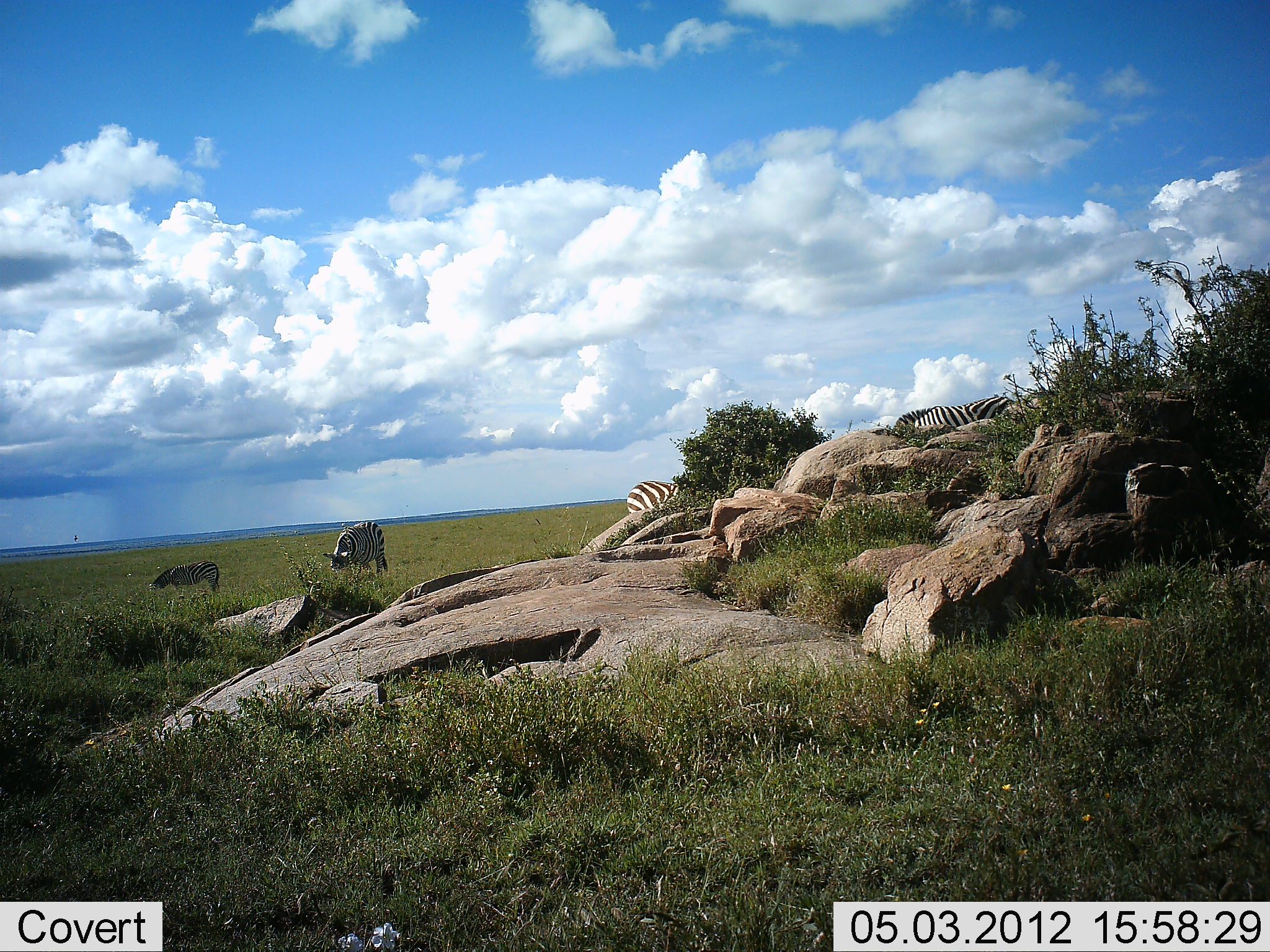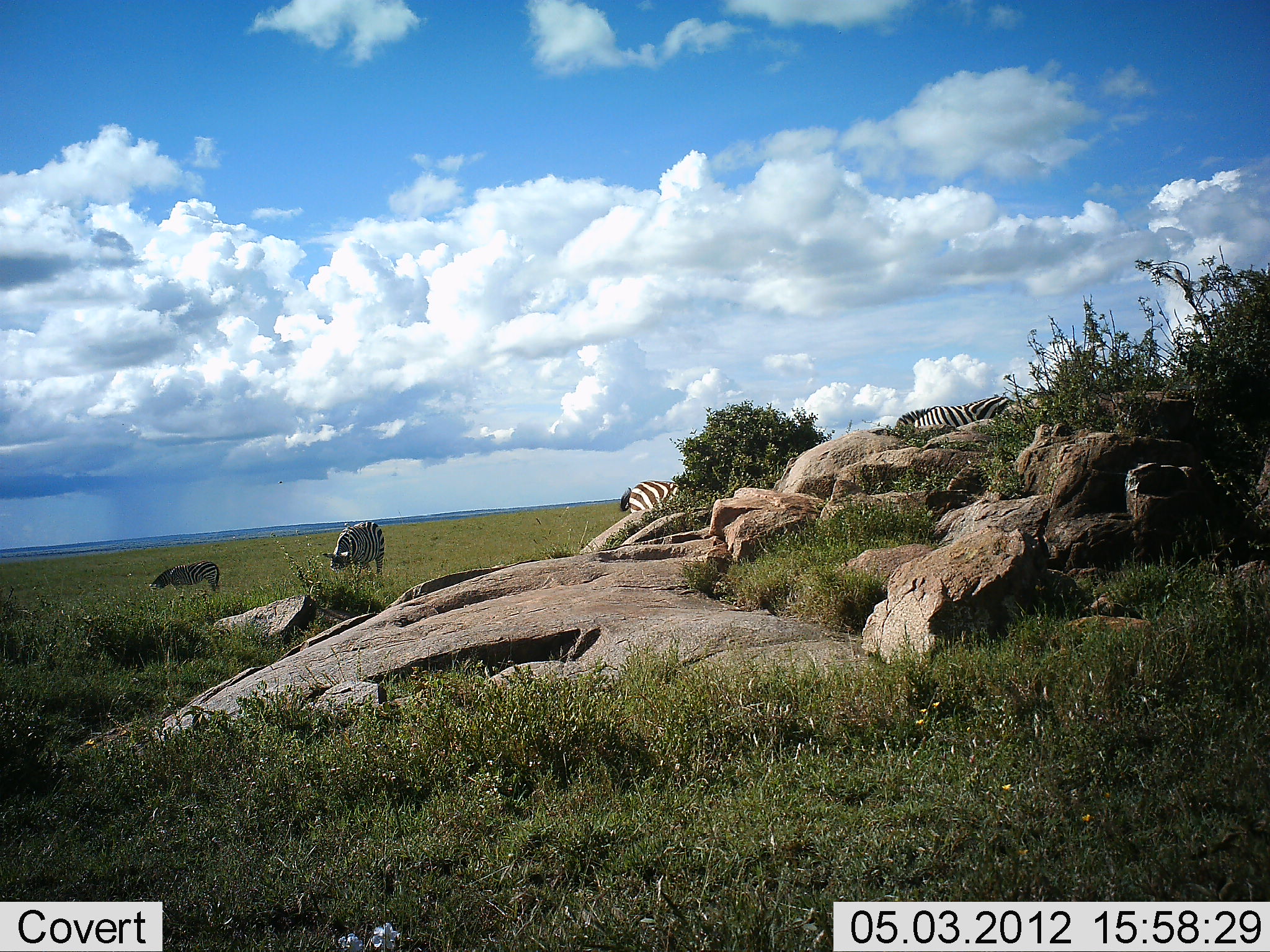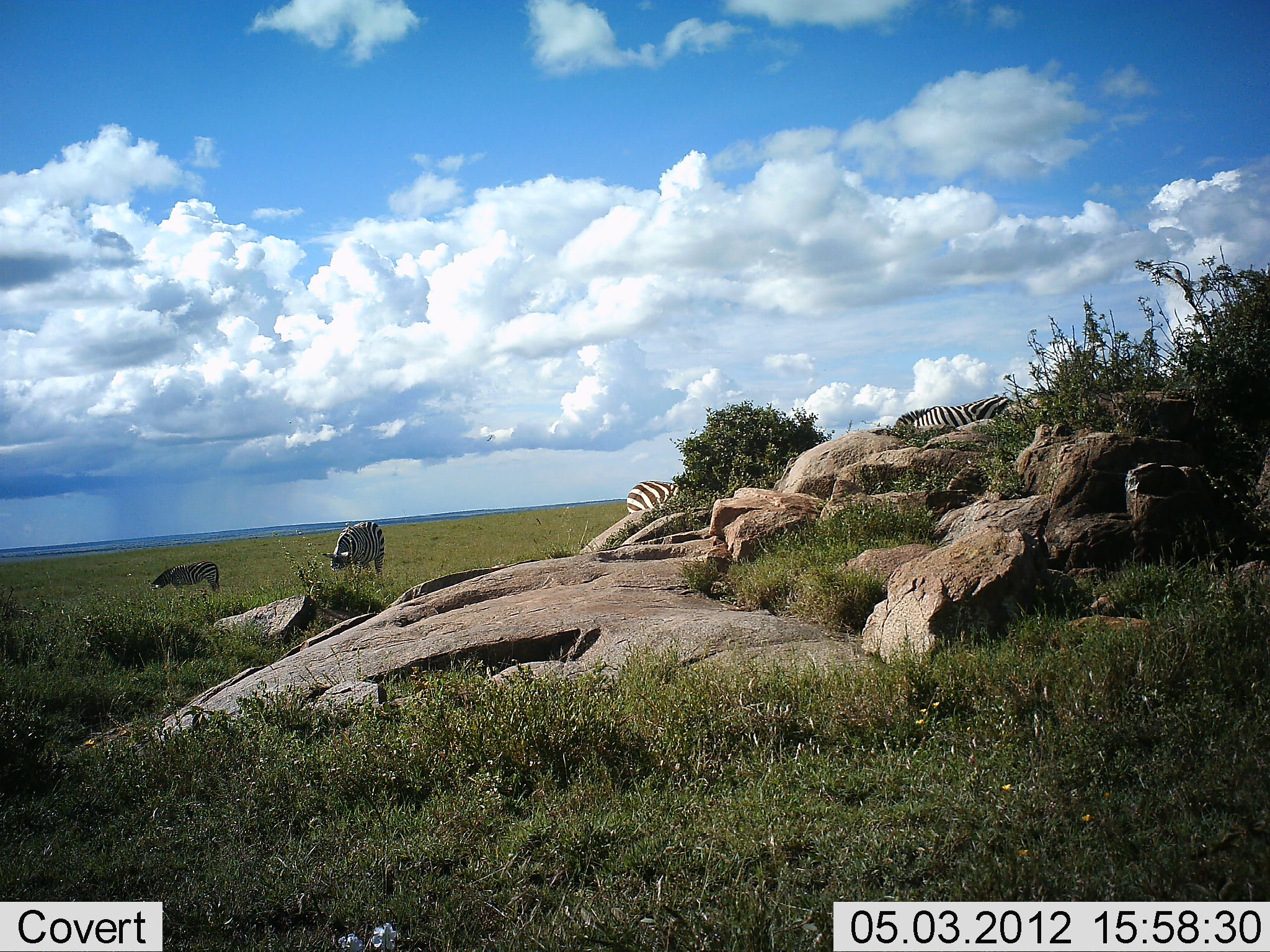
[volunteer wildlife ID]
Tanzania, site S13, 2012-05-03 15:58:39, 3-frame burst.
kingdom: Animalia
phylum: Chordata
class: Mammalia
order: Perissodactyla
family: Equidae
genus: Equus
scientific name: Equus quagga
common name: plains zebra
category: zebra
Zebra (plains zebra) (Equus quagga), count 4. Behavior (volunteer vote fractions): standing 50%, resting 10%, moving 0%, interacting 0%. Young present (vote fraction): 10%. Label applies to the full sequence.